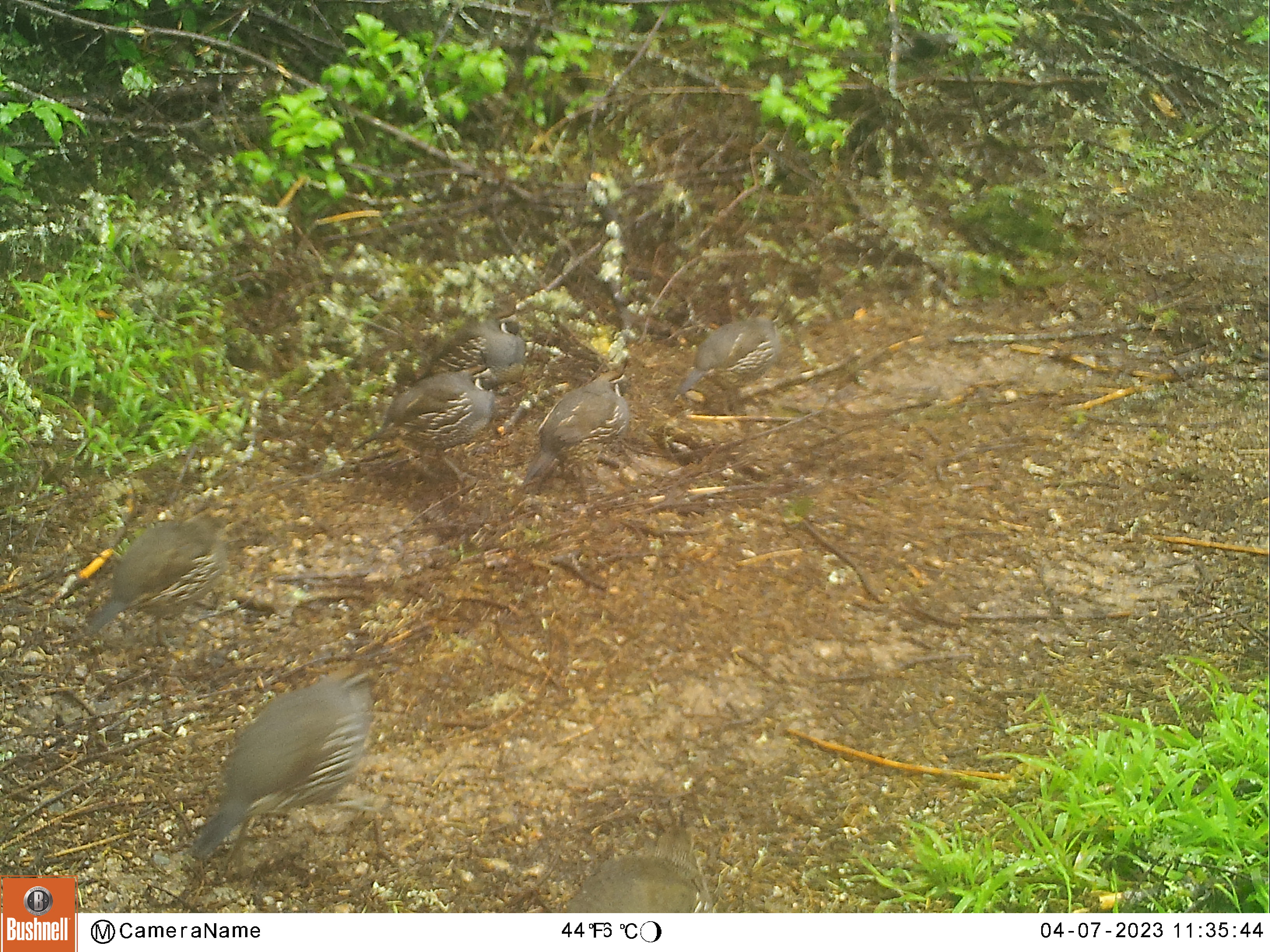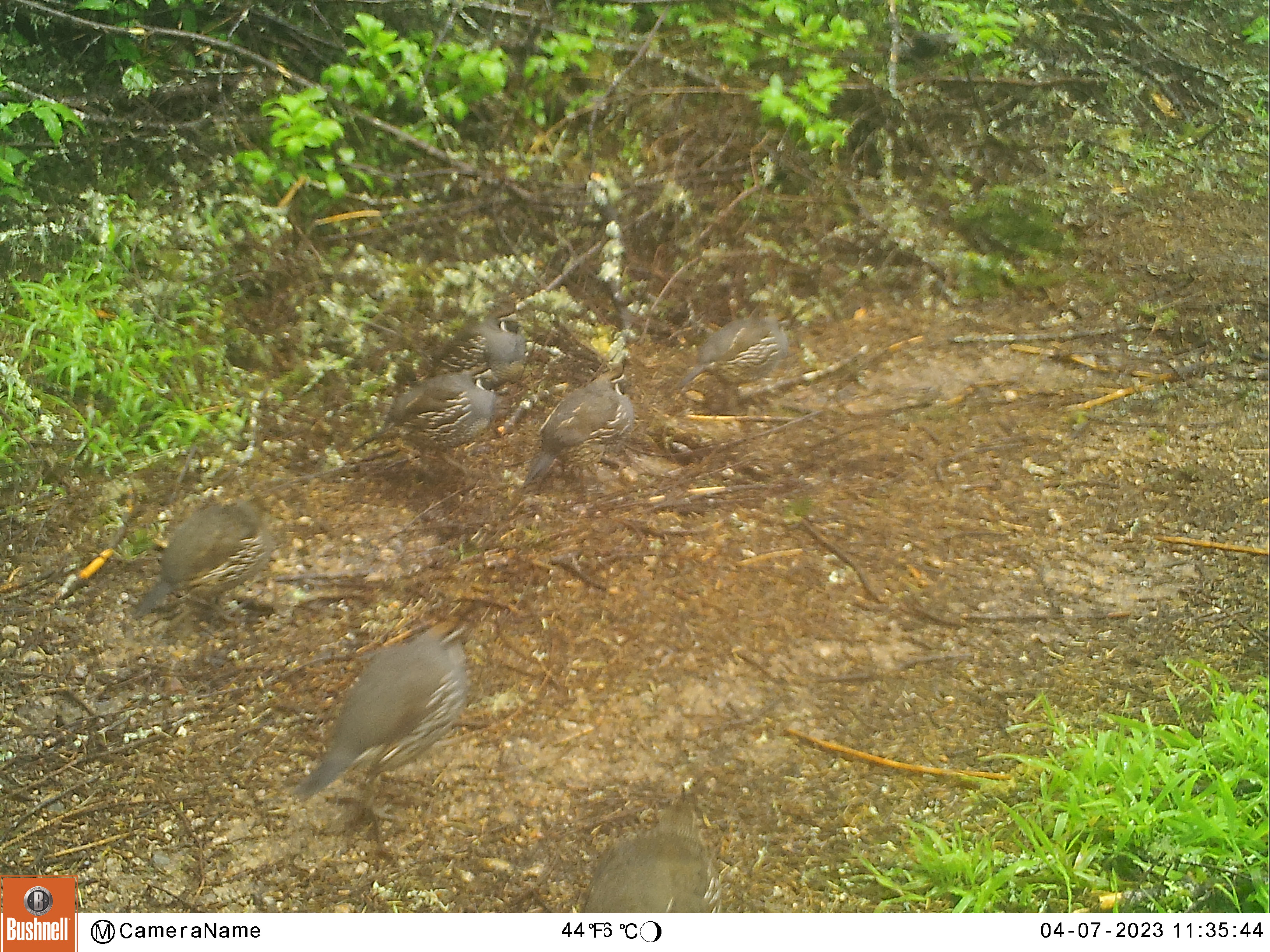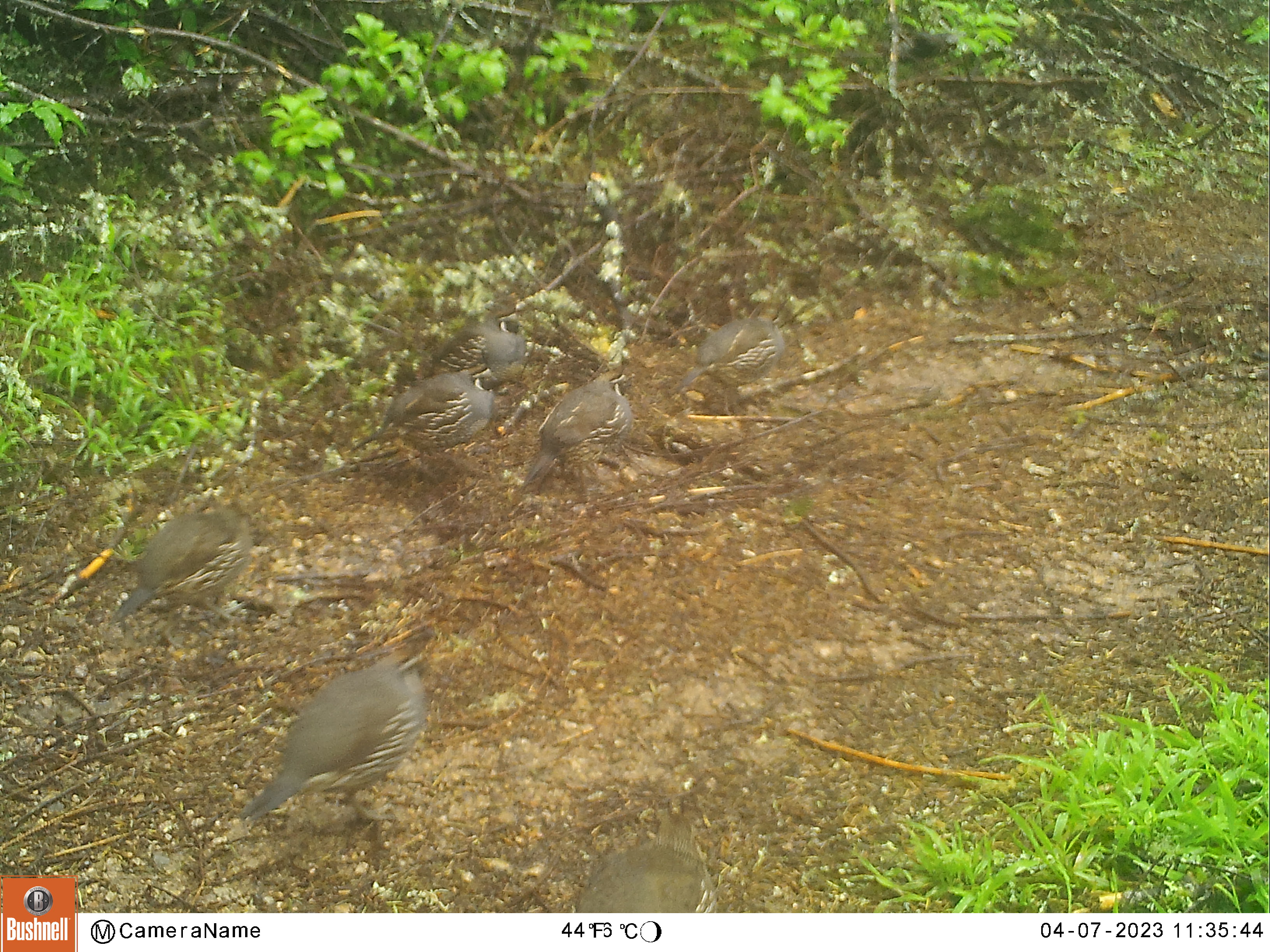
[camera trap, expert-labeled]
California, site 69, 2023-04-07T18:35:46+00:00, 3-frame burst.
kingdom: Animalia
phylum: Chordata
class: Aves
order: Galliformes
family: Odontophoridae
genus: Callipepla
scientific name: Callipepla californica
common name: california quail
California quail (Callipepla californica).